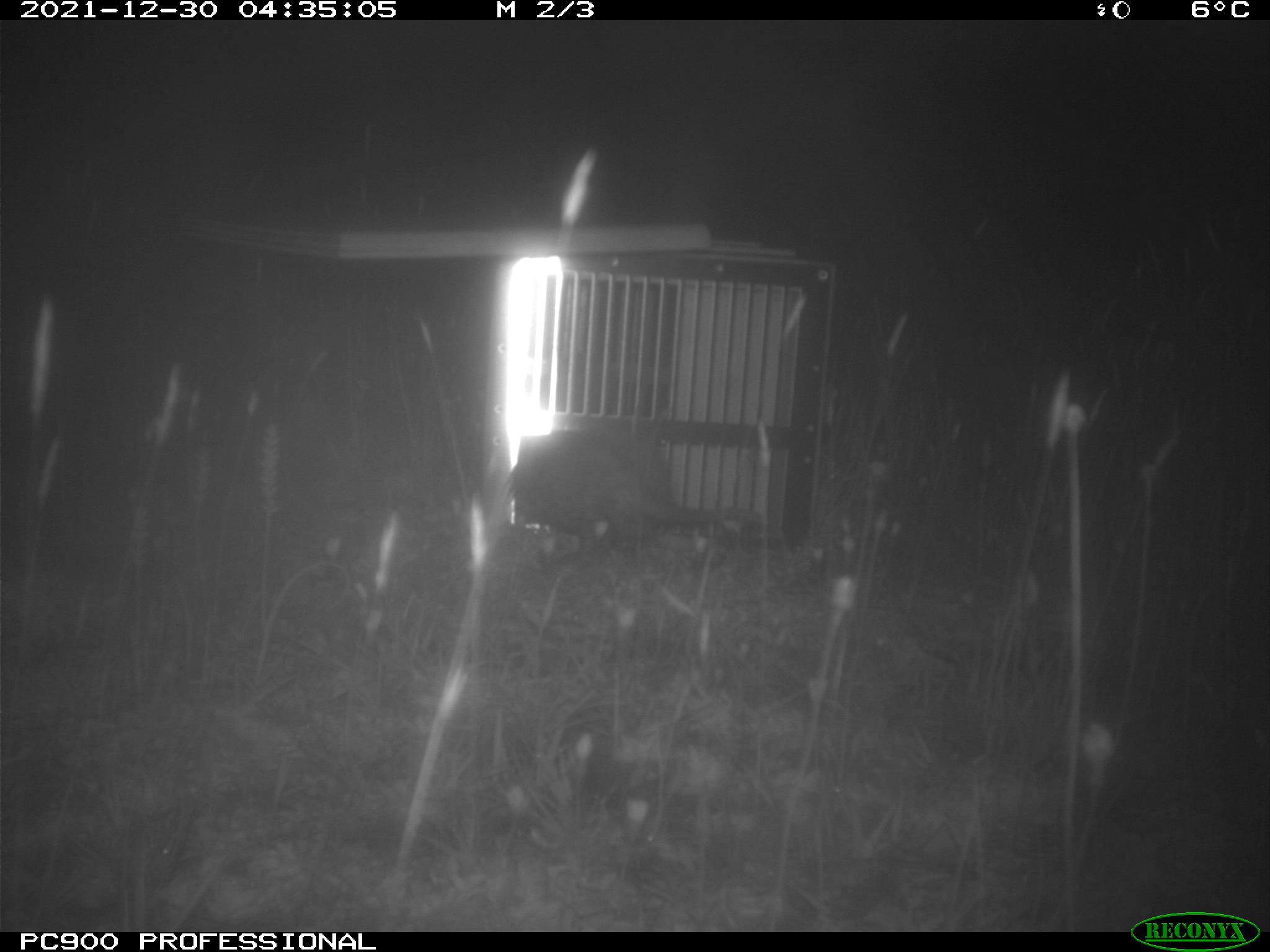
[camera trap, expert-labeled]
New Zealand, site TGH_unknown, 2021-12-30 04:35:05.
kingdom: Animalia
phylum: Chordata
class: Mammalia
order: Carnivora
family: Mustelidae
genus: Mustela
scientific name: Mustela furo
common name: ferret